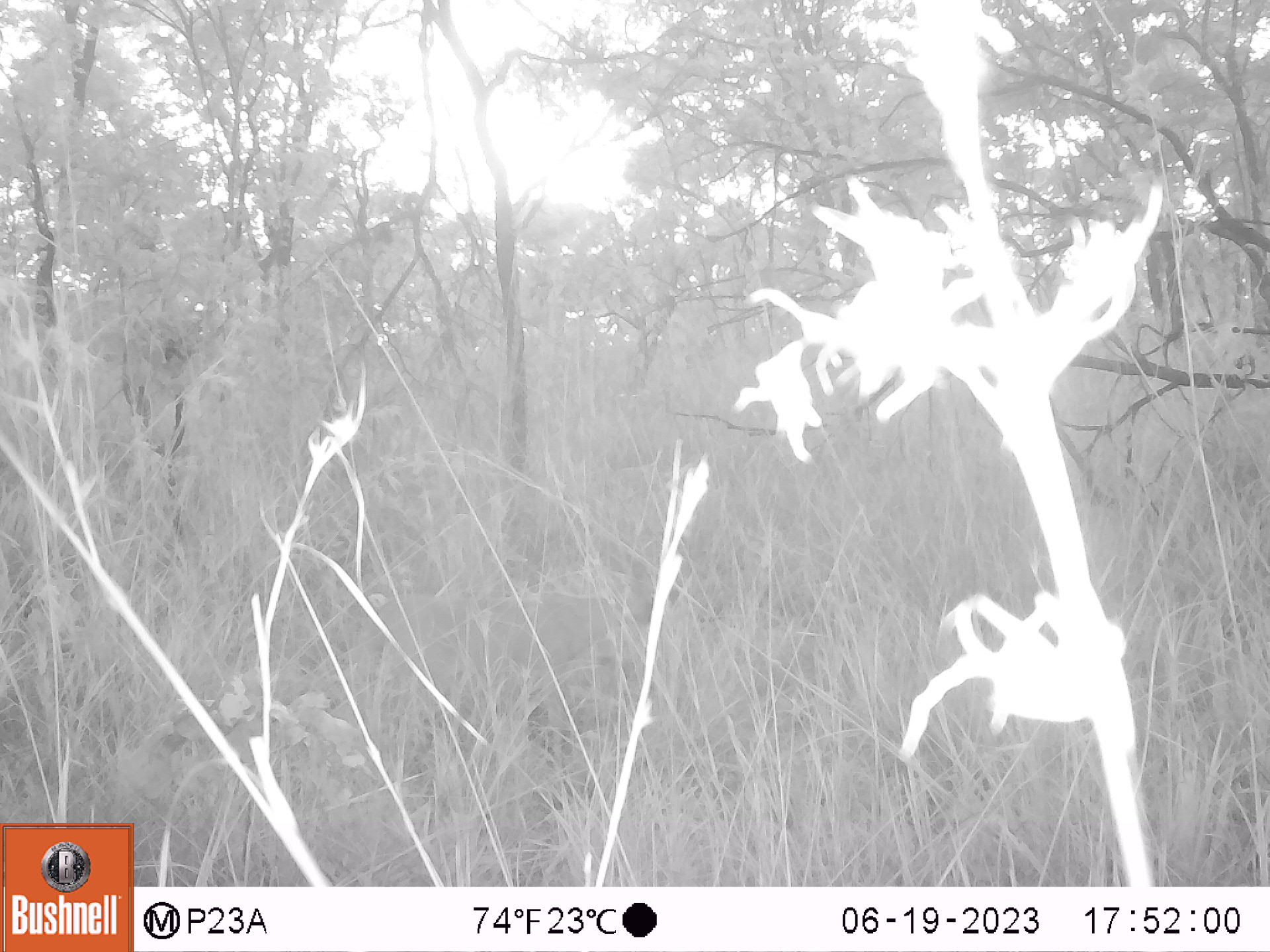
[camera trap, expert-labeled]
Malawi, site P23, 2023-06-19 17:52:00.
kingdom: Animalia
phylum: Chordata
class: Mammalia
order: Artiodactyla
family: Bovidae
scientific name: Antilopinae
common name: small antelope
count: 1